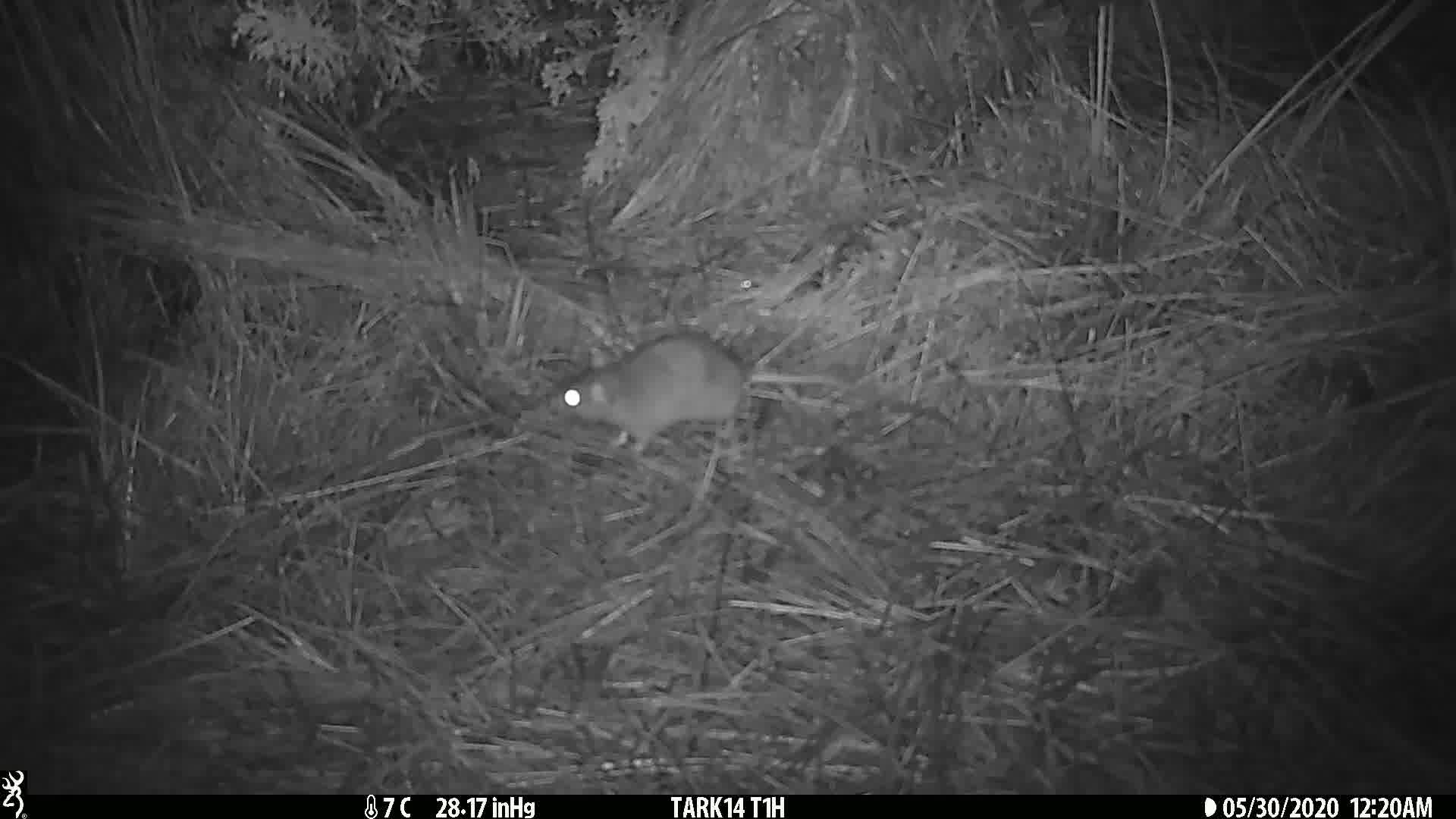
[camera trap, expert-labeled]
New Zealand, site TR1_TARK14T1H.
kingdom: Animalia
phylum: Chordata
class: Mammalia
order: Rodentia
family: Muridae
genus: Rattus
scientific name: Rattus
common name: rat